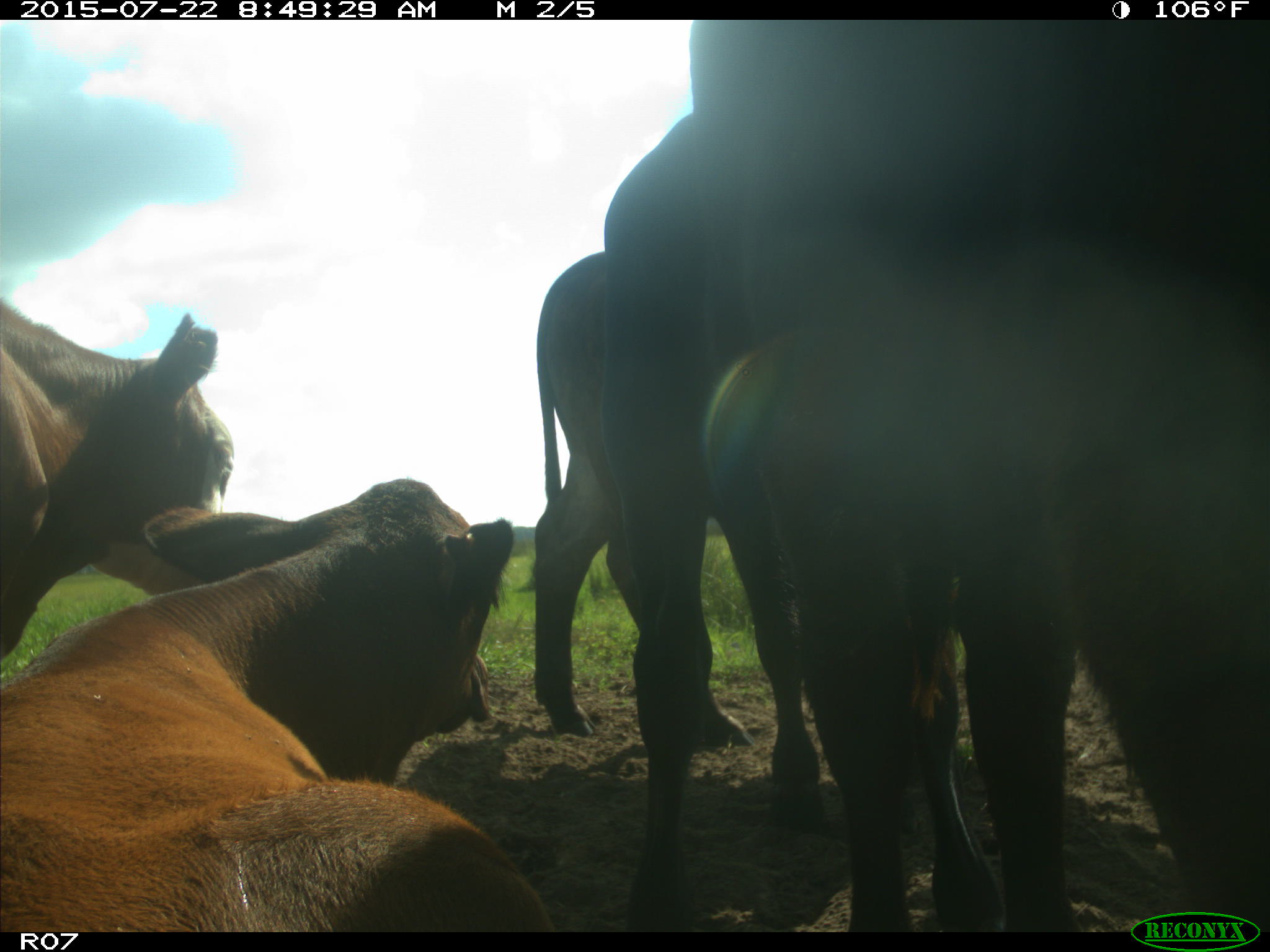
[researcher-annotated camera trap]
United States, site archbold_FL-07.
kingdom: Animalia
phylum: Chordata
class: Mammalia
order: Artiodactyla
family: Suidae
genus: Sus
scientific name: Sus scrofa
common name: wild boar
Sus scrofa (wild boar).